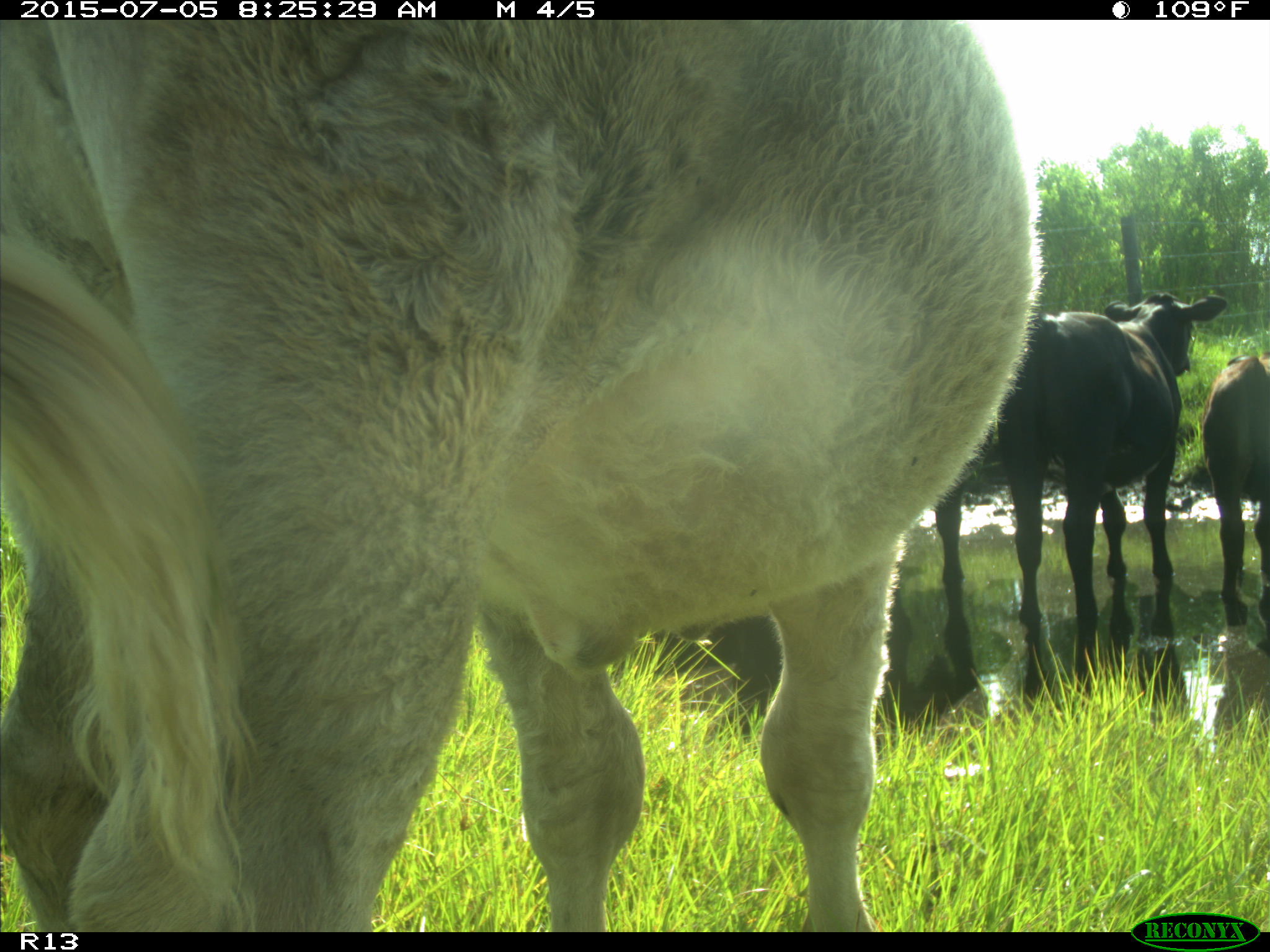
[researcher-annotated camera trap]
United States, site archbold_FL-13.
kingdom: Animalia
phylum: Chordata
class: Mammalia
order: Artiodactyla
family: Bovidae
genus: Bos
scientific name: Bos taurus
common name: domestic cow